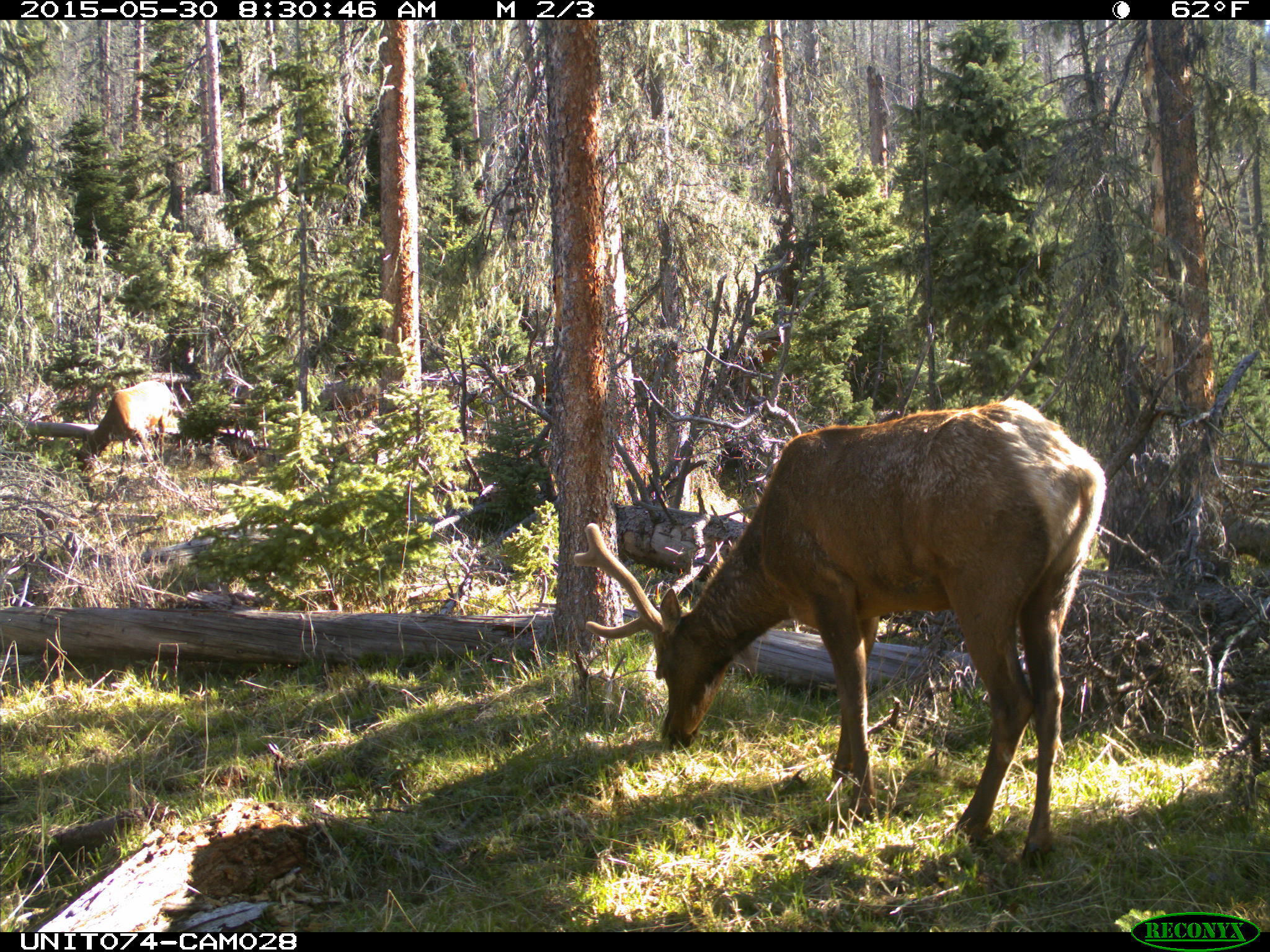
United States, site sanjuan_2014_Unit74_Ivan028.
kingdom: Animalia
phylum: Chordata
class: Mammalia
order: Artiodactyla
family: Cervidae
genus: Cervus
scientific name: Cervus elaphus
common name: red deer